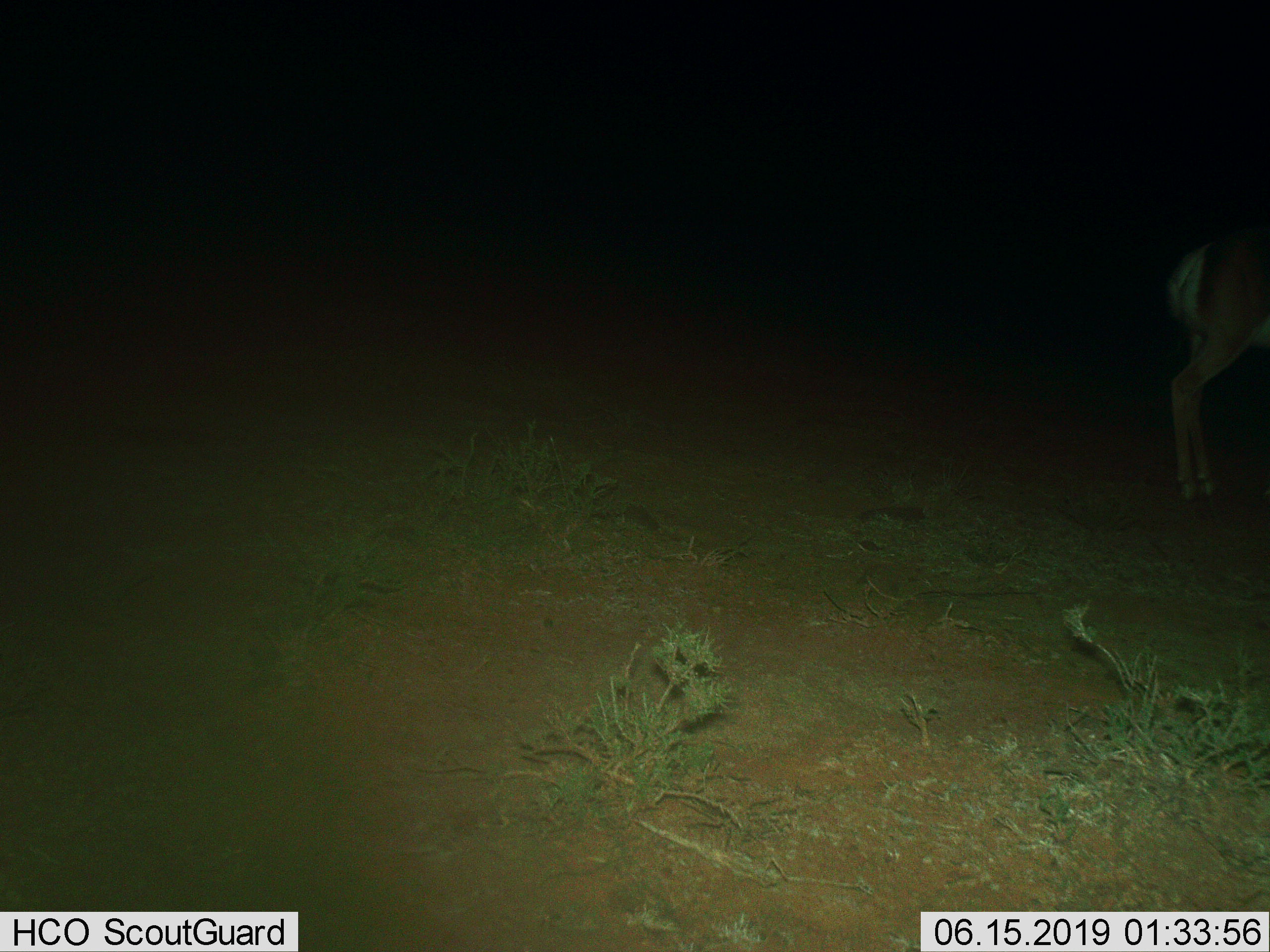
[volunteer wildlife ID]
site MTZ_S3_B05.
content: unidentified animal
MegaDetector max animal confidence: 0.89